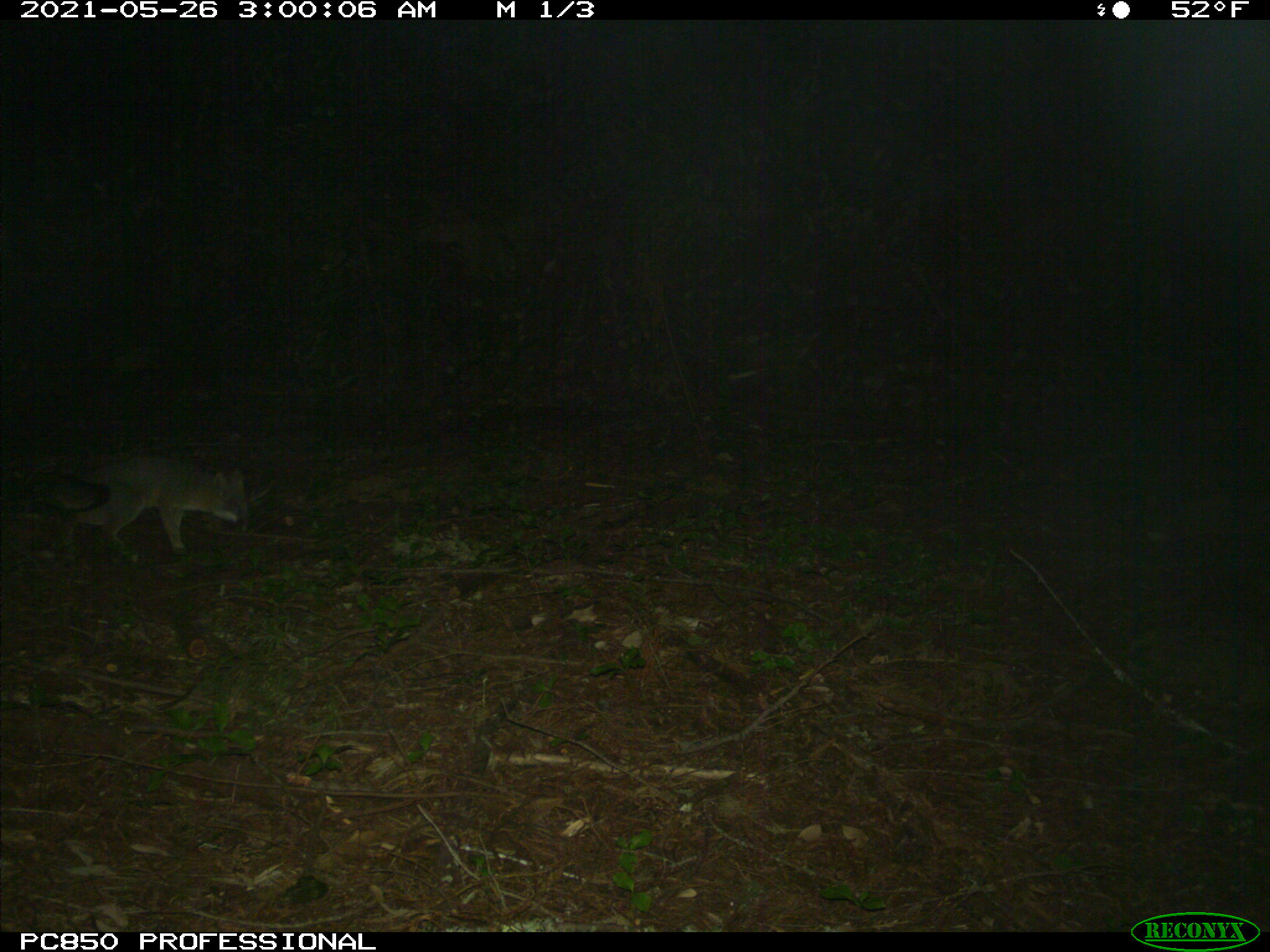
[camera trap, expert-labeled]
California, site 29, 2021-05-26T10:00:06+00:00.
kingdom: Animalia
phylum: Chordata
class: Mammalia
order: Carnivora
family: Canidae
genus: Urocyon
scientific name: Urocyon cinereoargenteus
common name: gray fox